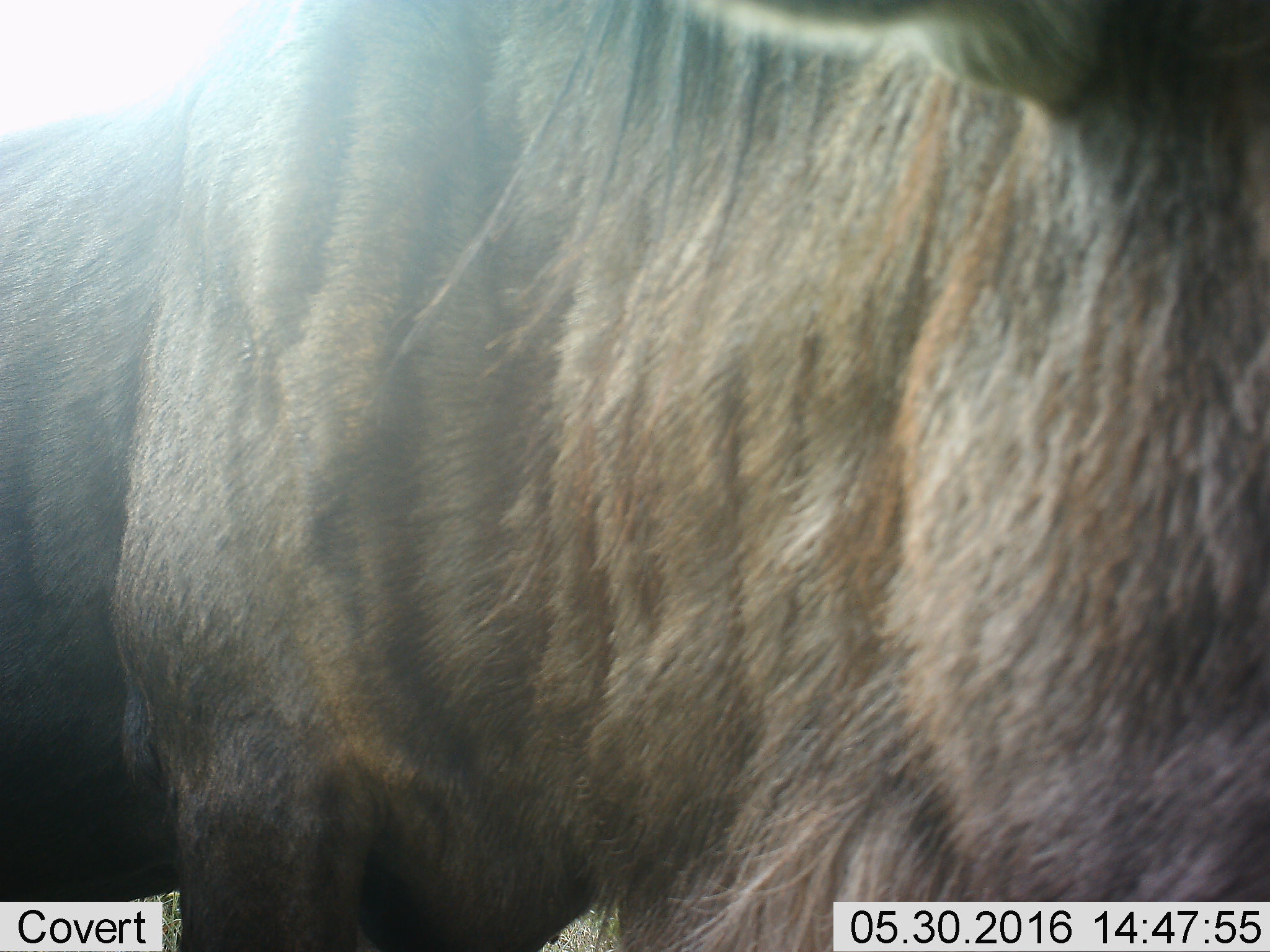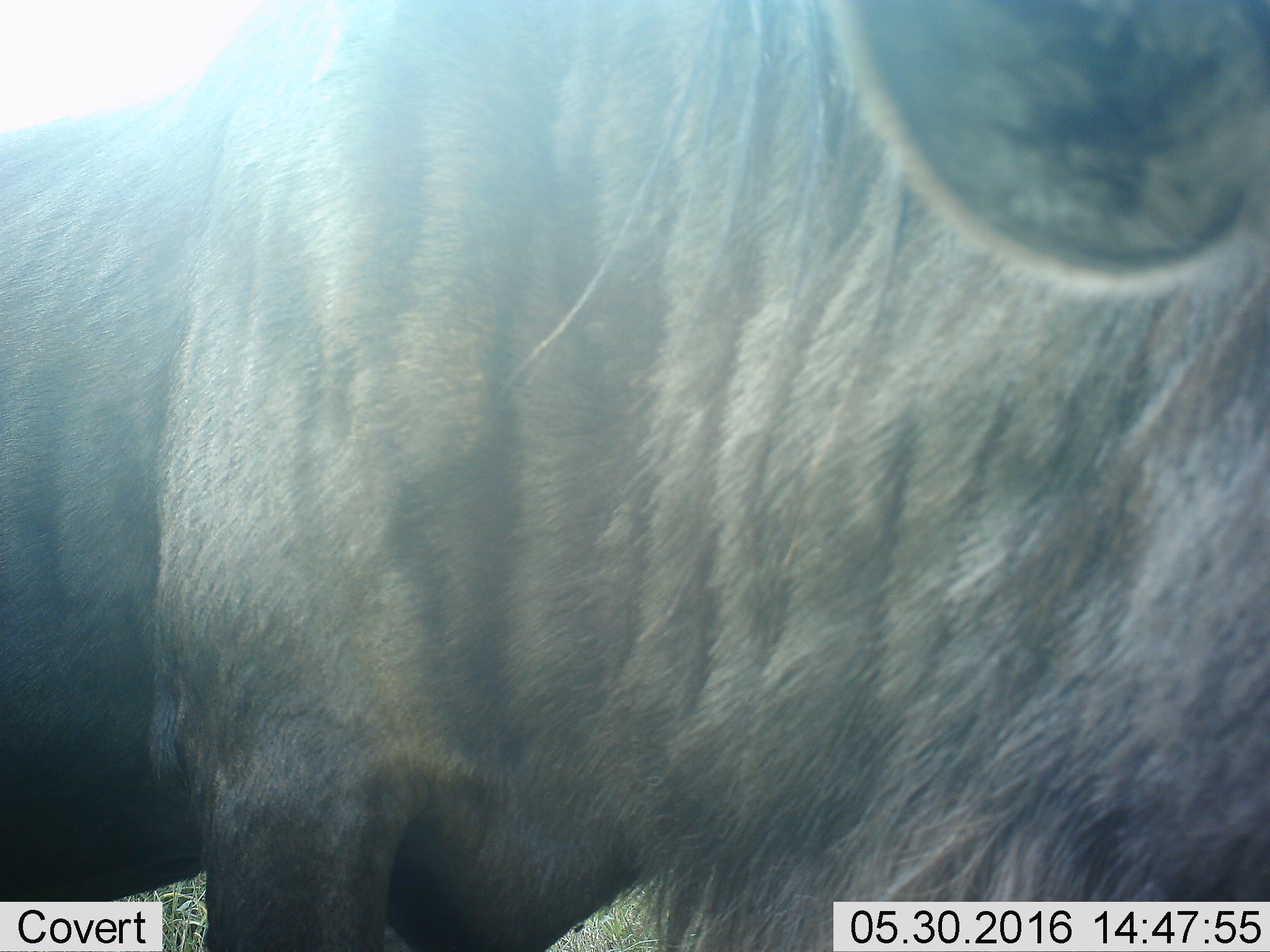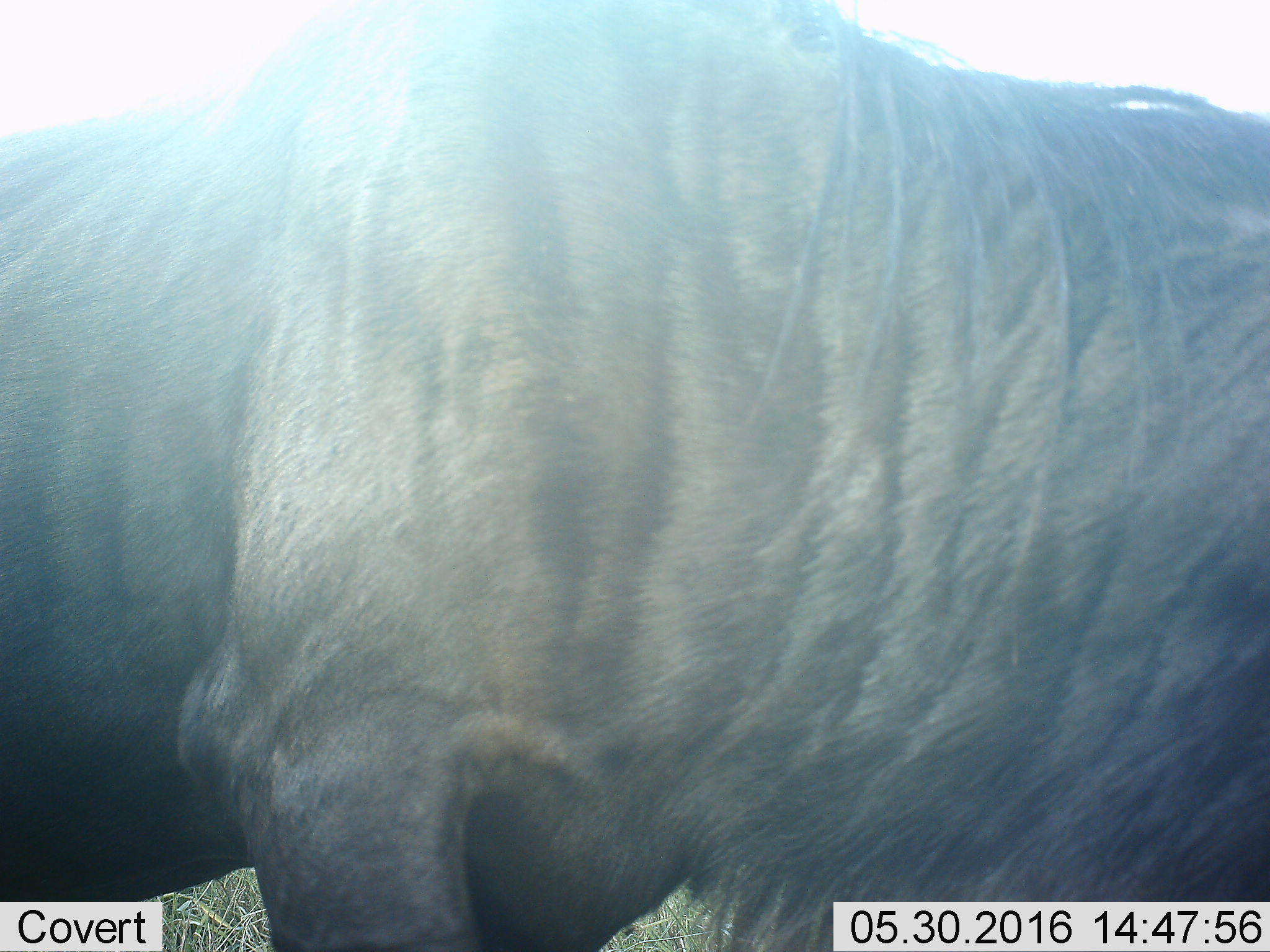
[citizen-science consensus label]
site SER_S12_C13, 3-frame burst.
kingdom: Animalia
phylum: Chordata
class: Mammalia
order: Artiodactyla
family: Bovidae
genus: Connochaetes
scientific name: Connochaetes taurinus taurinus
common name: blue wildebeest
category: wildebeestblue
Wildebeestblue (blue wildebeest) (Connochaetes taurinus taurinus), count 1. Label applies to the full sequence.